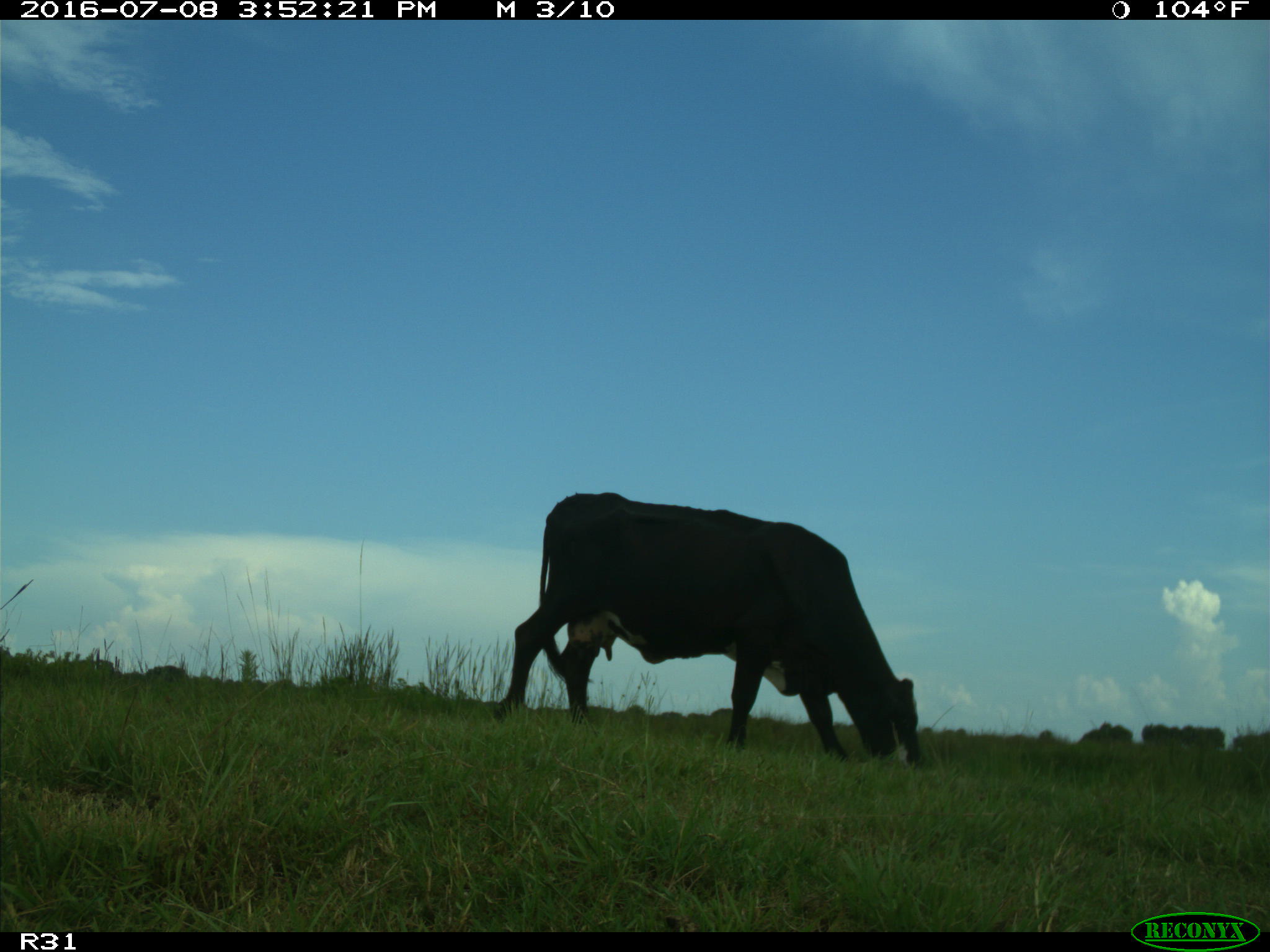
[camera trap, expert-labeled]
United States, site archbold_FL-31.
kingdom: Animalia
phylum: Chordata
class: Mammalia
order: Artiodactyla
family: Bovidae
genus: Bos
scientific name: Bos taurus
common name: domestic cow